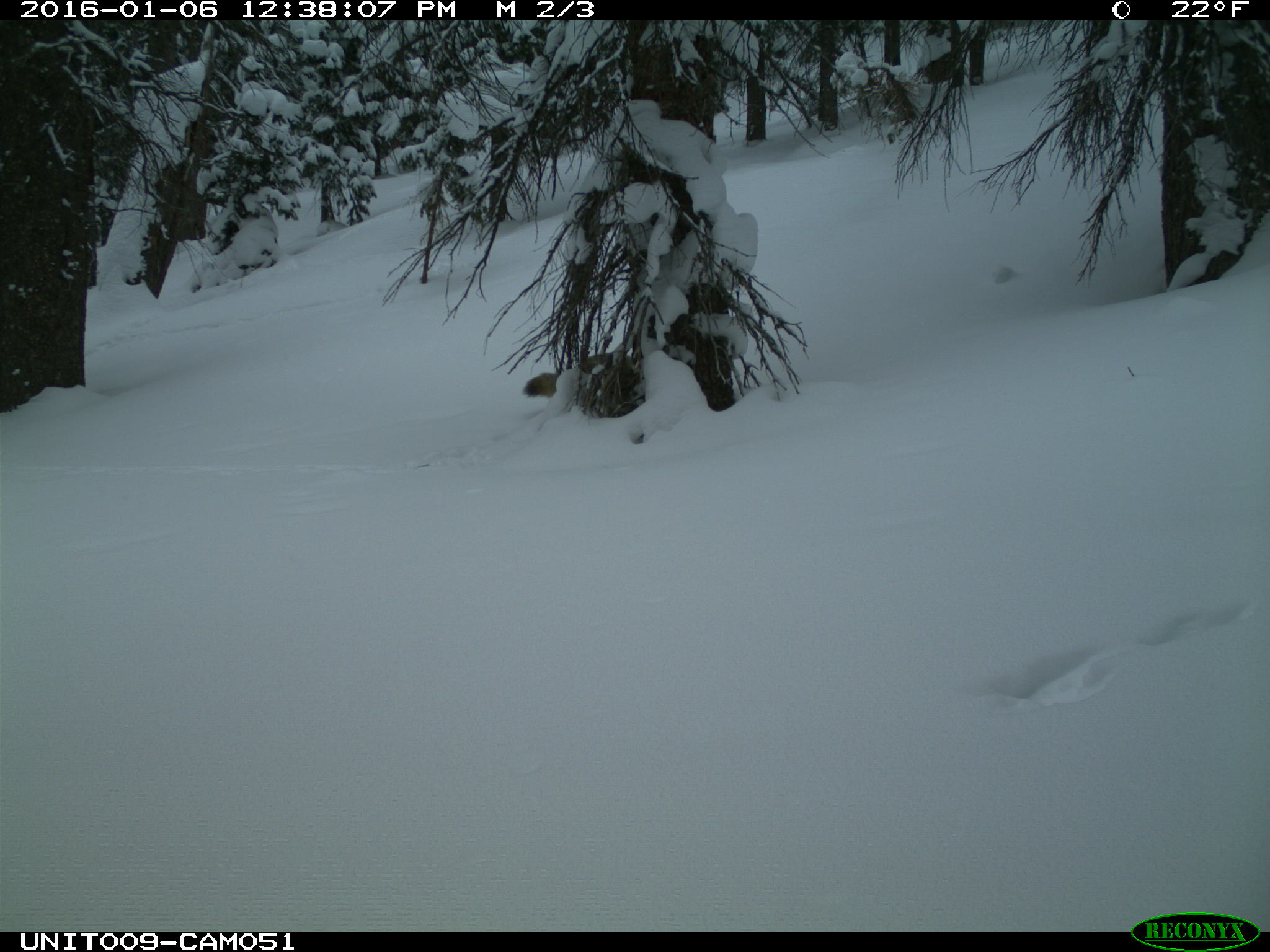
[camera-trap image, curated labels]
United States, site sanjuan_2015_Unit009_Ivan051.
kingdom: Animalia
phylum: Chordata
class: Mammalia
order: Carnivora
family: Canidae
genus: Canis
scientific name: Canis latrans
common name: coyote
Canis latrans (coyote).